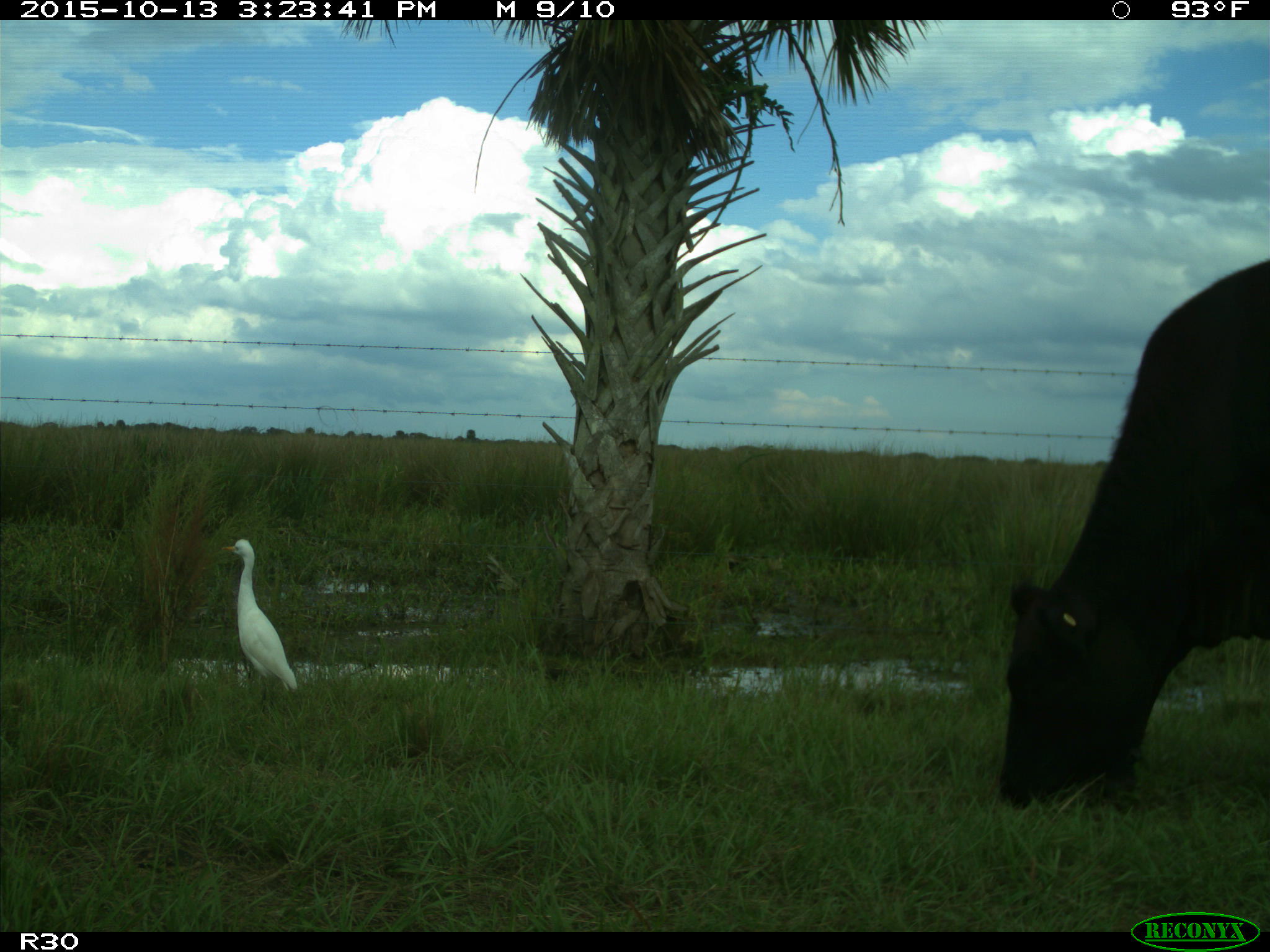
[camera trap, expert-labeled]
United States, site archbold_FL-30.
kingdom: Animalia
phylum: Chordata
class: Mammalia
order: Artiodactyla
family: Bovidae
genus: Bos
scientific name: Bos taurus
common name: domestic cow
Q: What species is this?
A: Bos taurus (domestic cow).